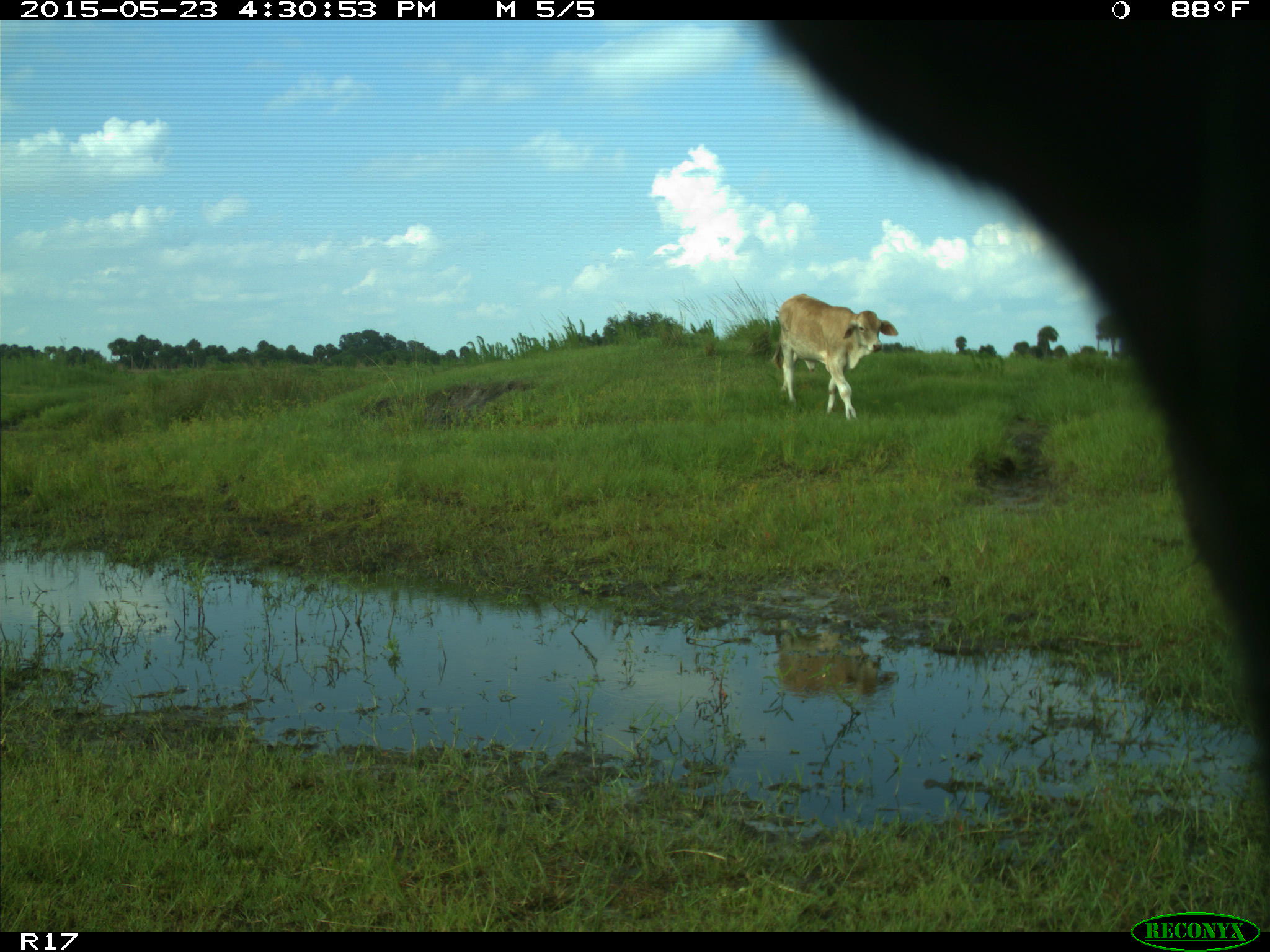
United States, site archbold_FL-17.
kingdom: Animalia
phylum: Chordata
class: Mammalia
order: Artiodactyla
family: Bovidae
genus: Bos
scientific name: Bos taurus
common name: domestic cow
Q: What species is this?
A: Bos taurus (domestic cow).